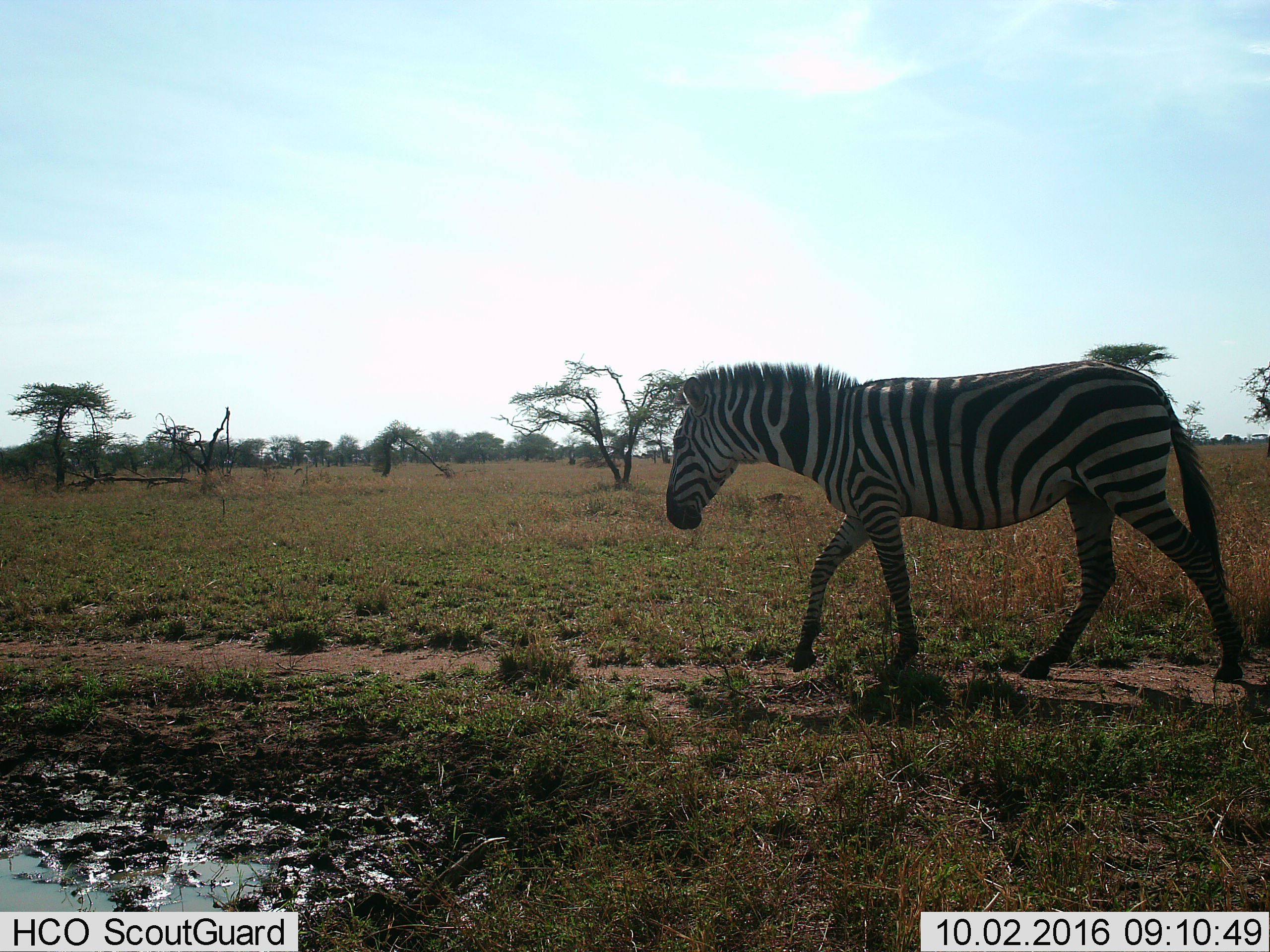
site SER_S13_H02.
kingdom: Animalia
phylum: Chordata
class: Mammalia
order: Perissodactyla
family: Equidae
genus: Equus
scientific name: Equus quagga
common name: plains zebra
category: zebraplains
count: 1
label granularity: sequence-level